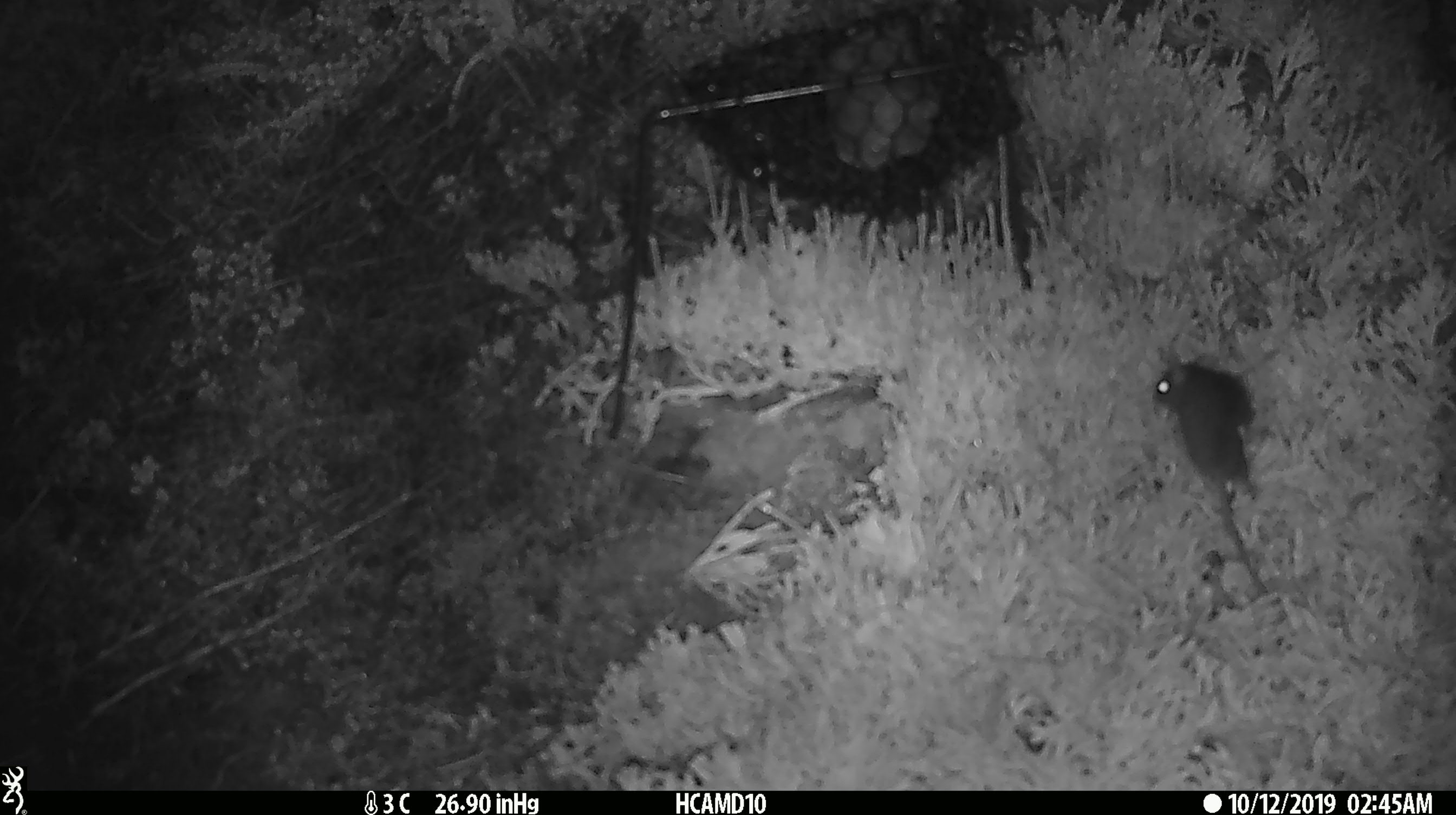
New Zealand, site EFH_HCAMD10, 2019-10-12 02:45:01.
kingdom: Animalia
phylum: Chordata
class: Mammalia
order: Rodentia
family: Muridae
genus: Mus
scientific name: Mus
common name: mouse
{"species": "mouse (Mus)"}